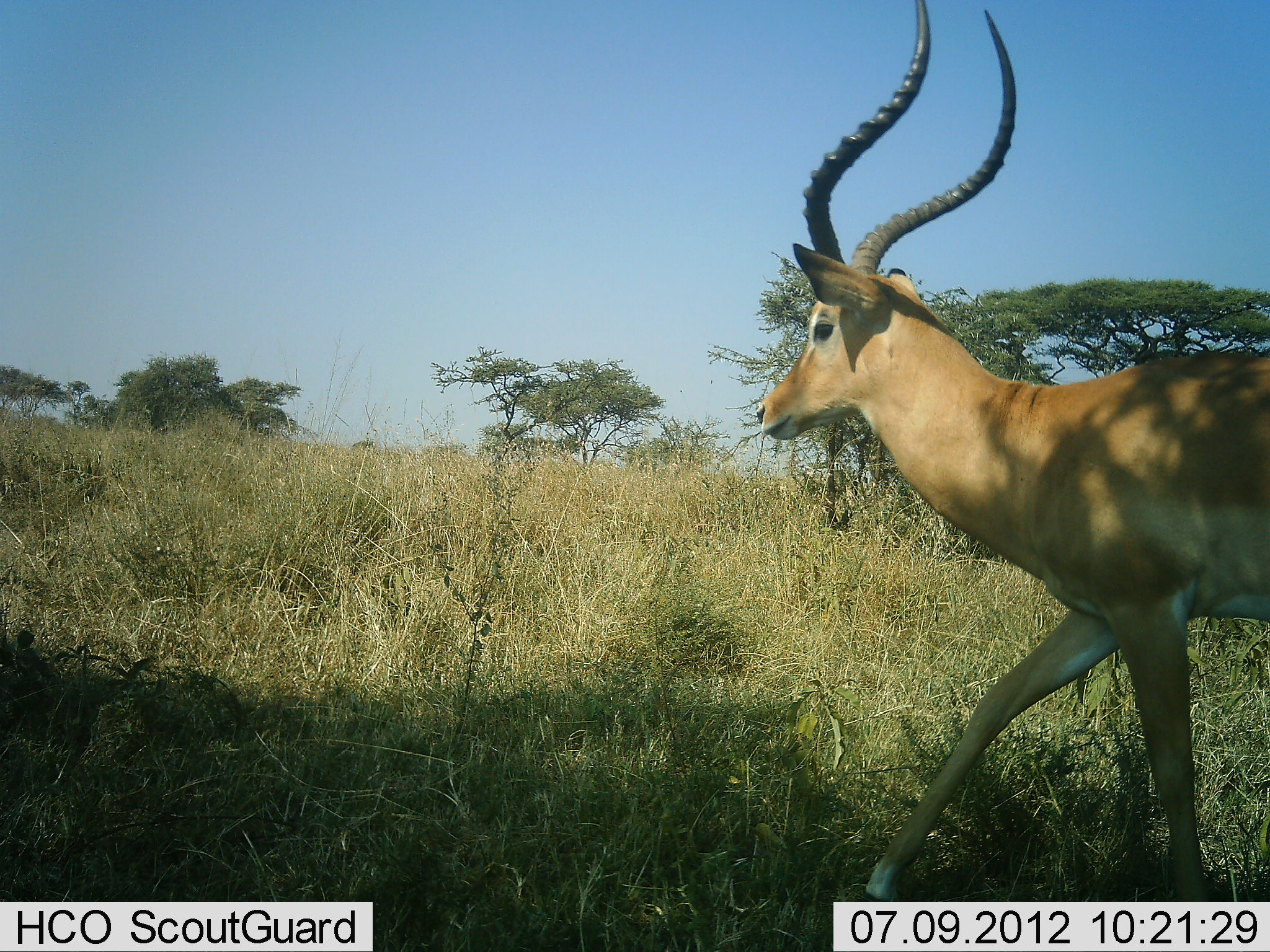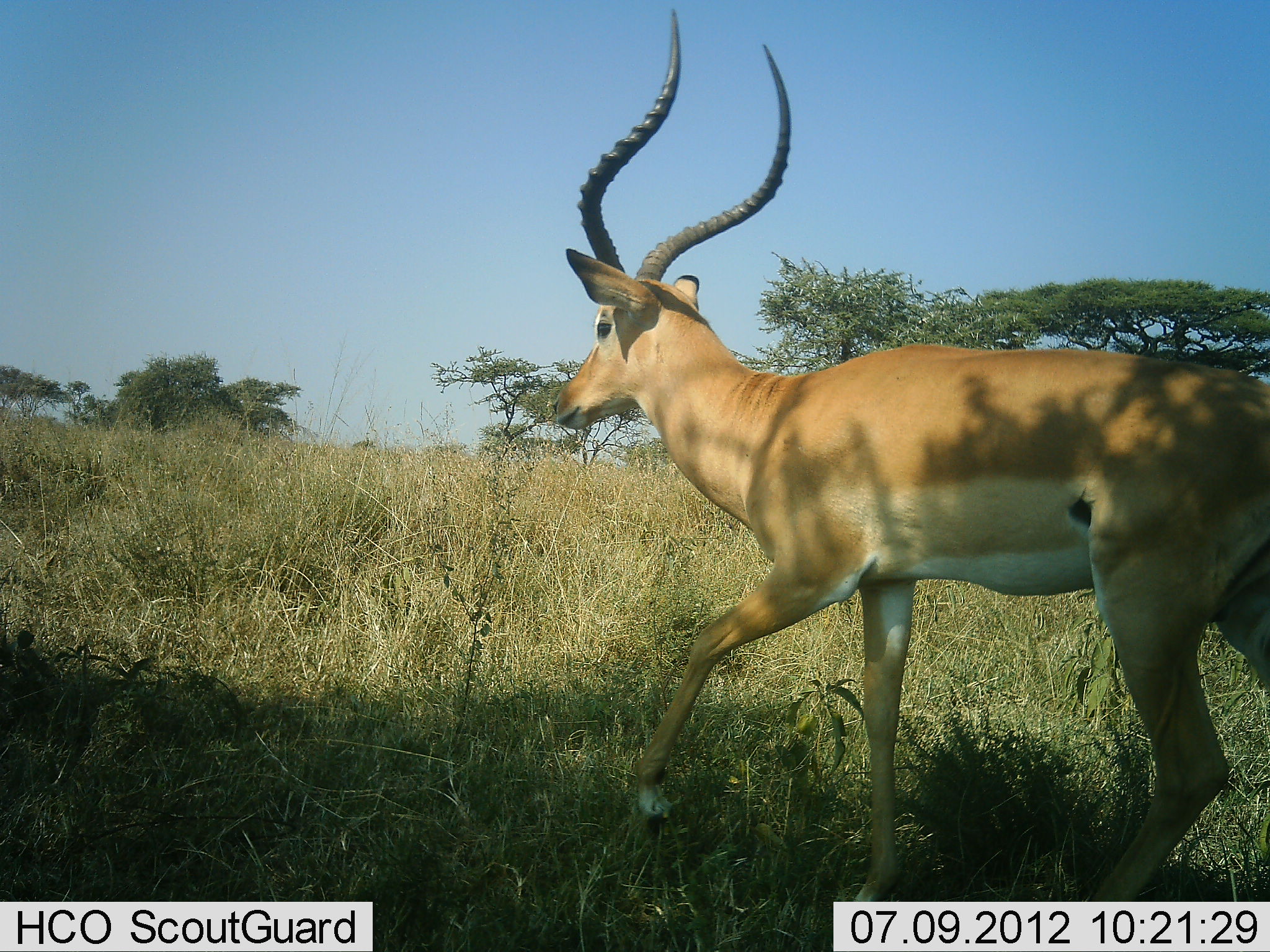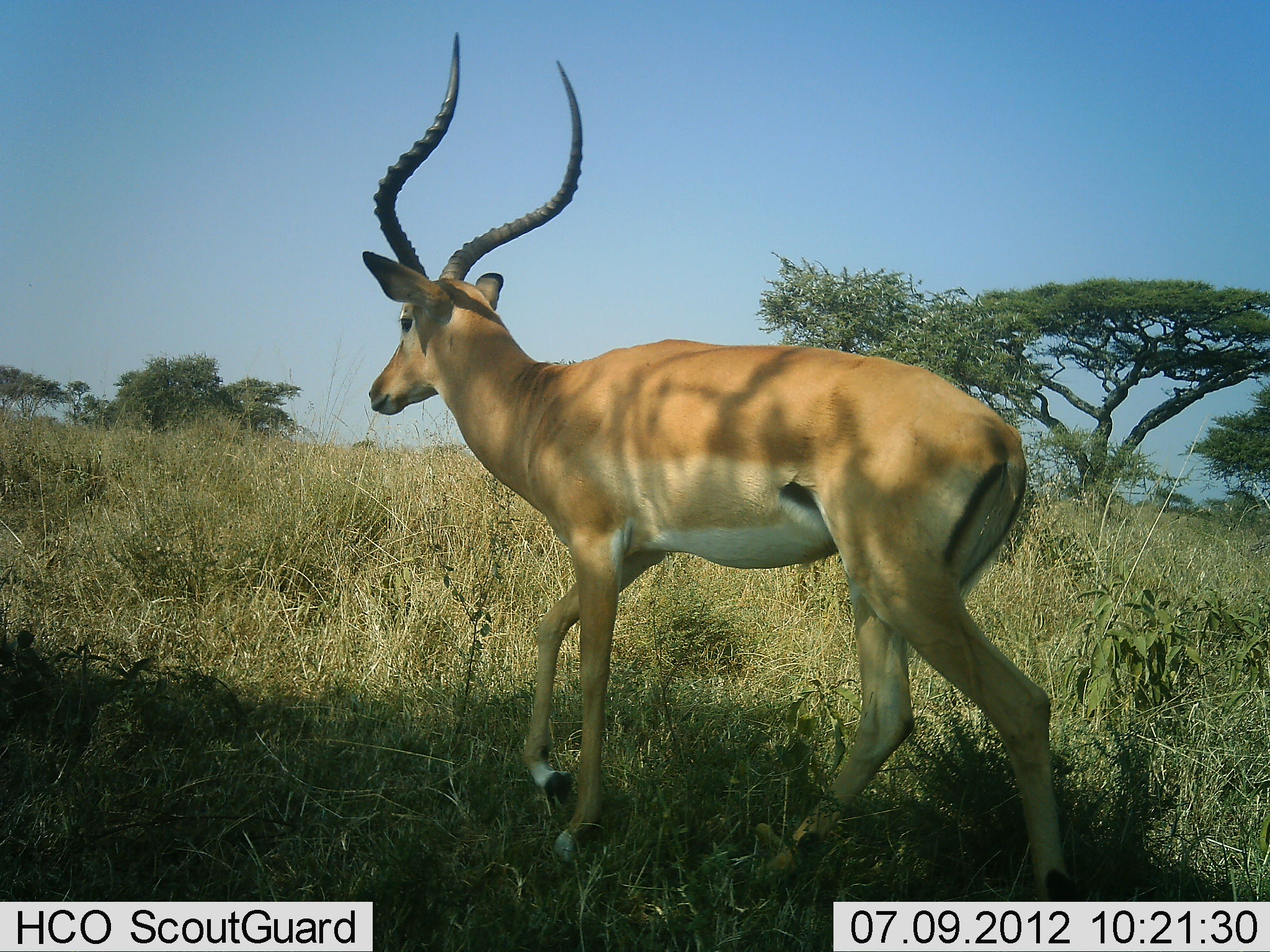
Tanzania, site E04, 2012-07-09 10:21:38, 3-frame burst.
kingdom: Animalia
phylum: Chordata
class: Mammalia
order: Artiodactyla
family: Bovidae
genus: Aepyceros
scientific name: Aepyceros melampus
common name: impala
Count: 1.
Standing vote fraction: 0%.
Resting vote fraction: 0%.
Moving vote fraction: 100%.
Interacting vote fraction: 0%.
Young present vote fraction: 0%.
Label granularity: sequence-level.